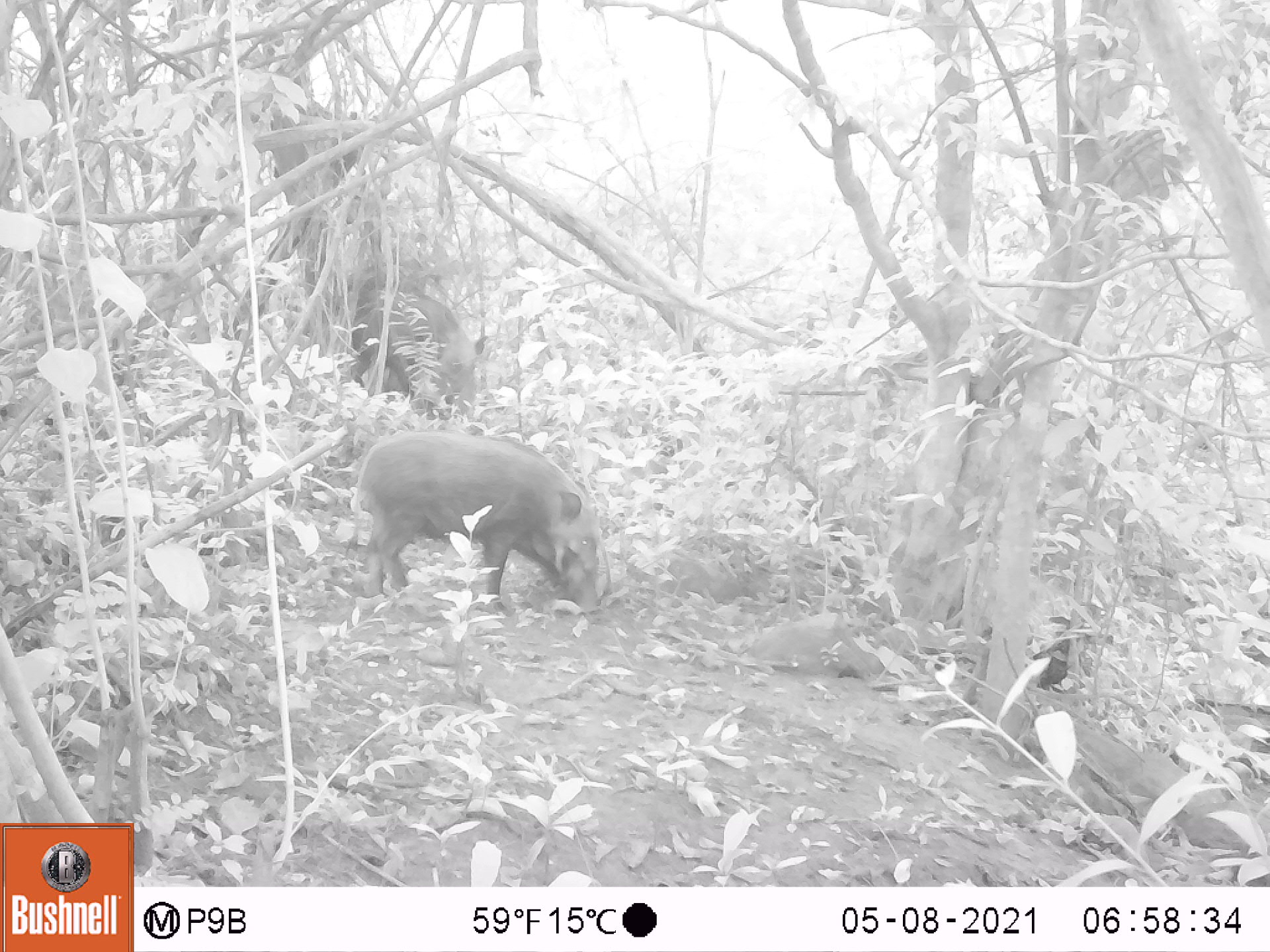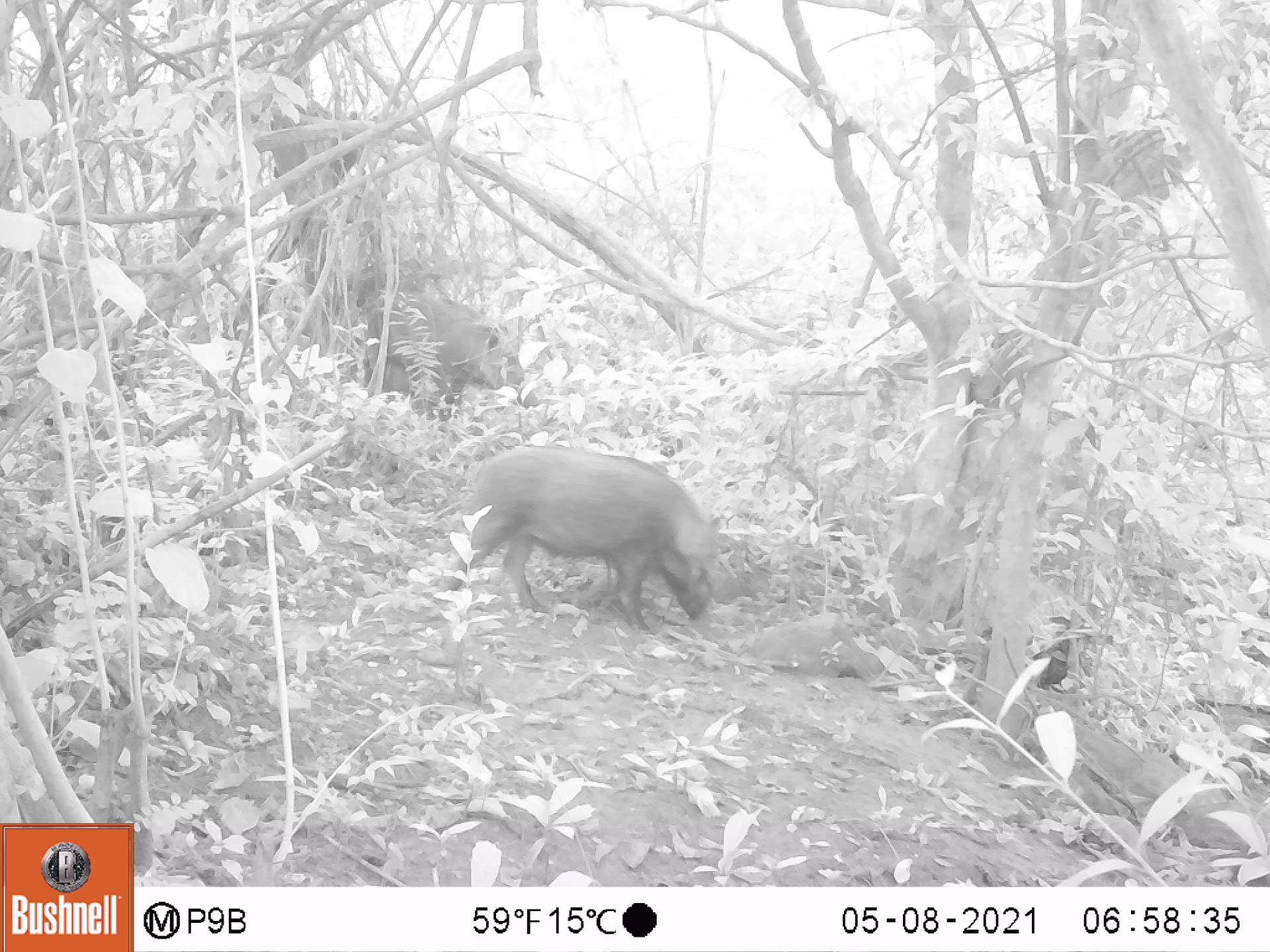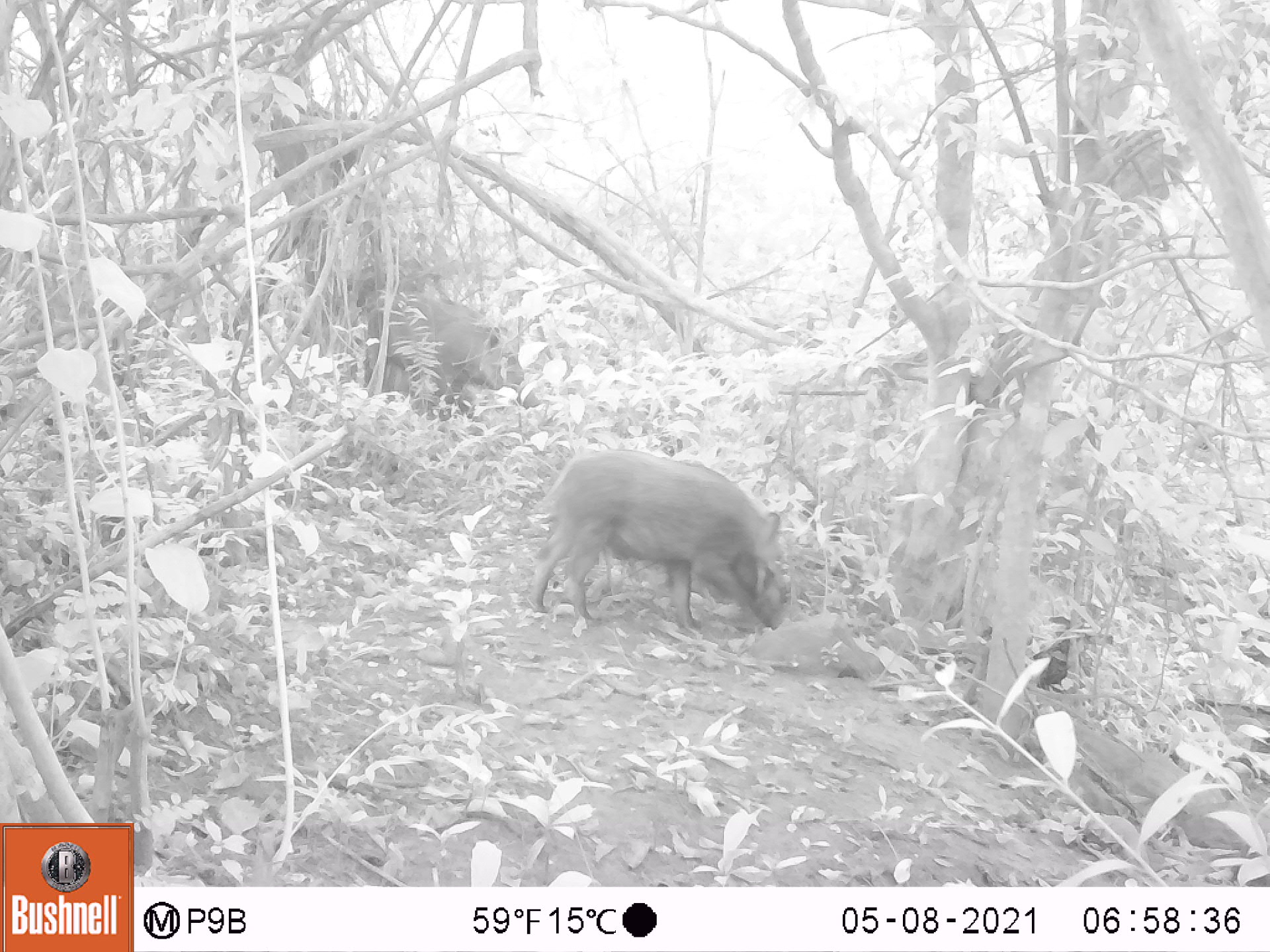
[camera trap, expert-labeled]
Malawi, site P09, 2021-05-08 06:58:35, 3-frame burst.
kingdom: Animalia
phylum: Chordata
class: Mammalia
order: Artiodactyla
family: Suidae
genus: Potamochoerus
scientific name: Potamochoerus larvatus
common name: bushpig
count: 1